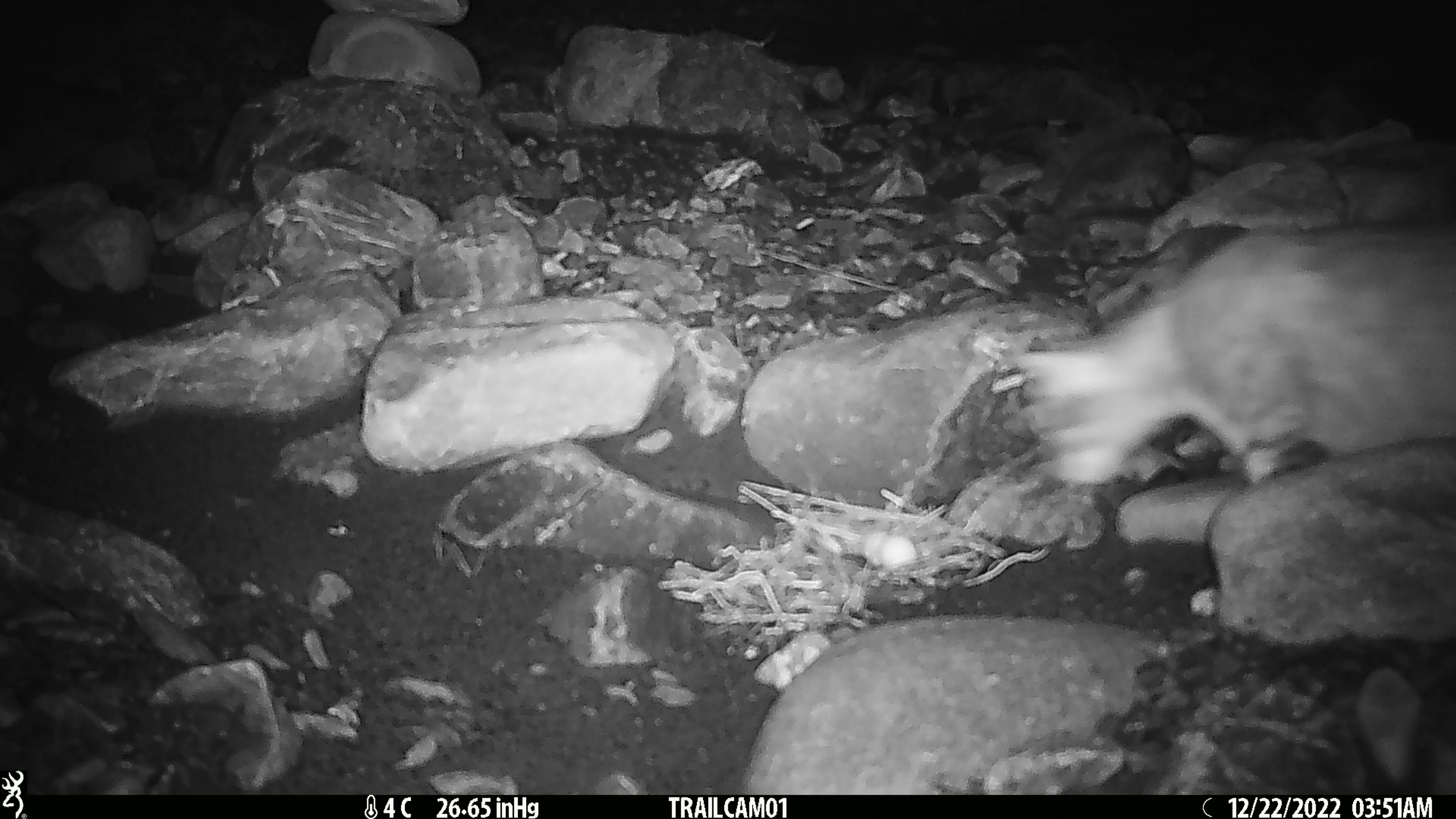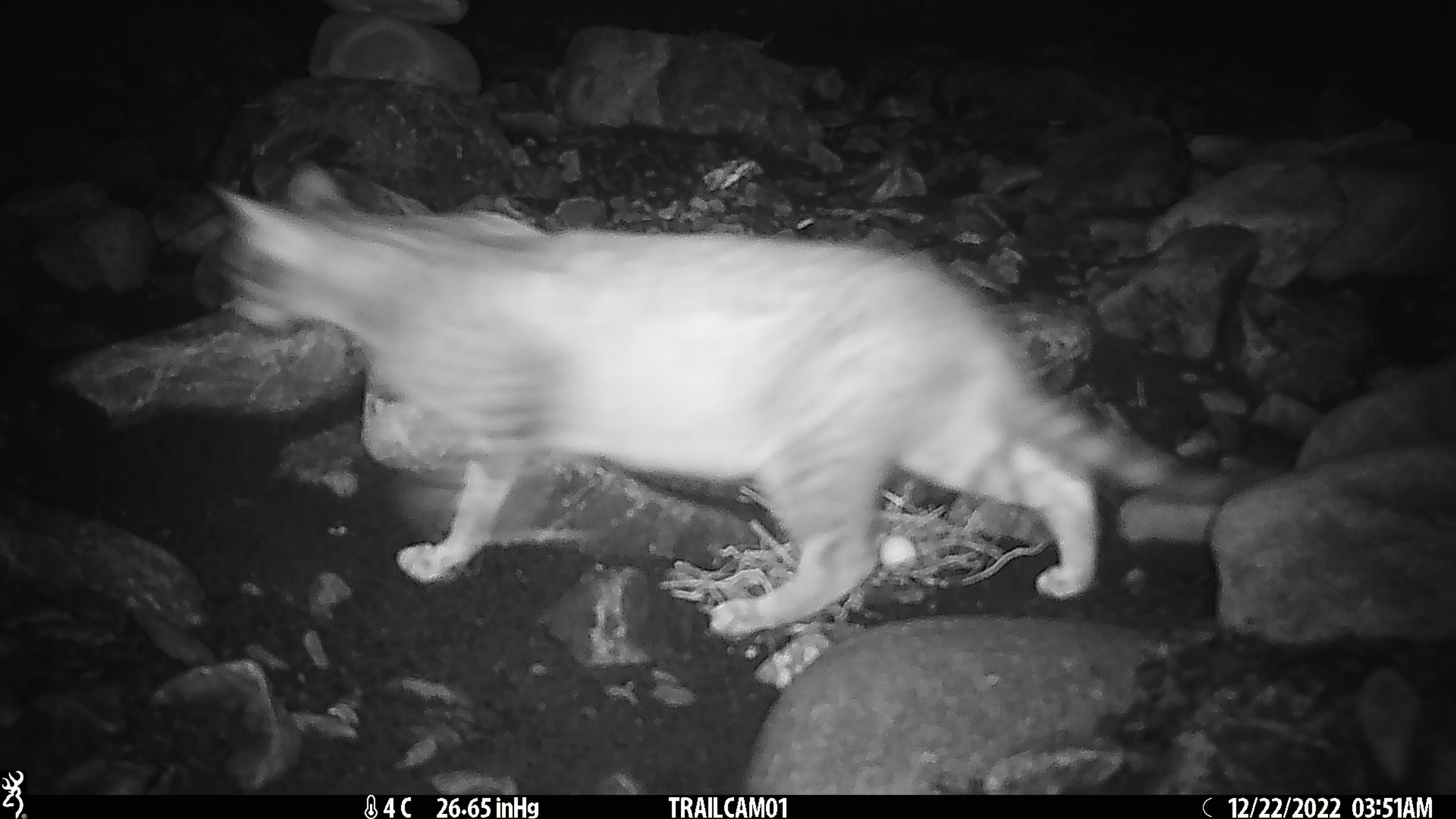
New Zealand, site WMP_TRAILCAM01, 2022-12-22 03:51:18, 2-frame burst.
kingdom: Animalia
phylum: Chordata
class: Mammalia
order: Carnivora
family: Felidae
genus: Felis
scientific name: Felis catus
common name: domestic cat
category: cat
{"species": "cat (domestic cat) (Felis catus)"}